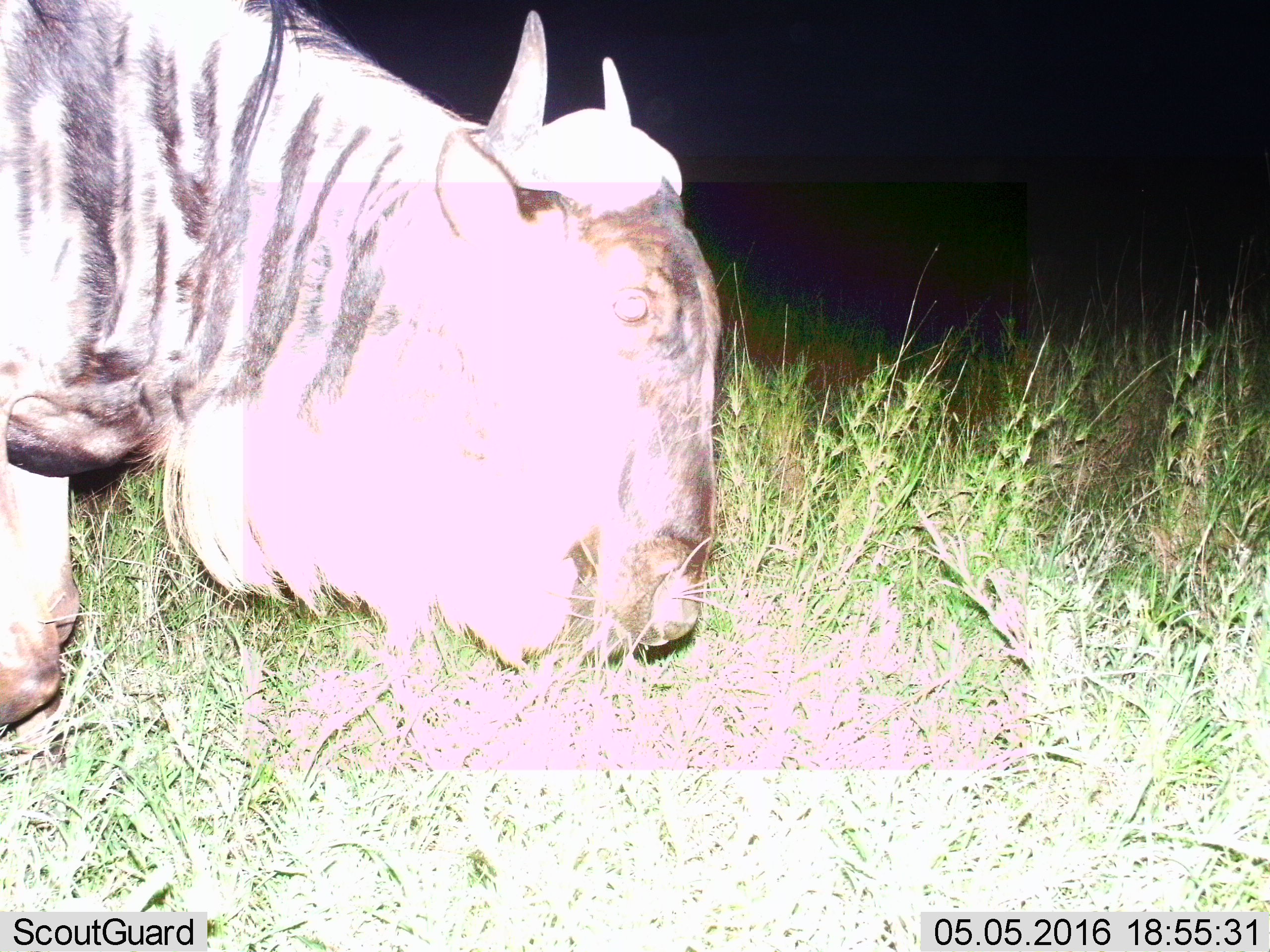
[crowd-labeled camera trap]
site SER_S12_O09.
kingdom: Animalia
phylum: Chordata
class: Mammalia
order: Artiodactyla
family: Bovidae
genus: Connochaetes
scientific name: Connochaetes taurinus taurinus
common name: blue wildebeest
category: wildebeestblue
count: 1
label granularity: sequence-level